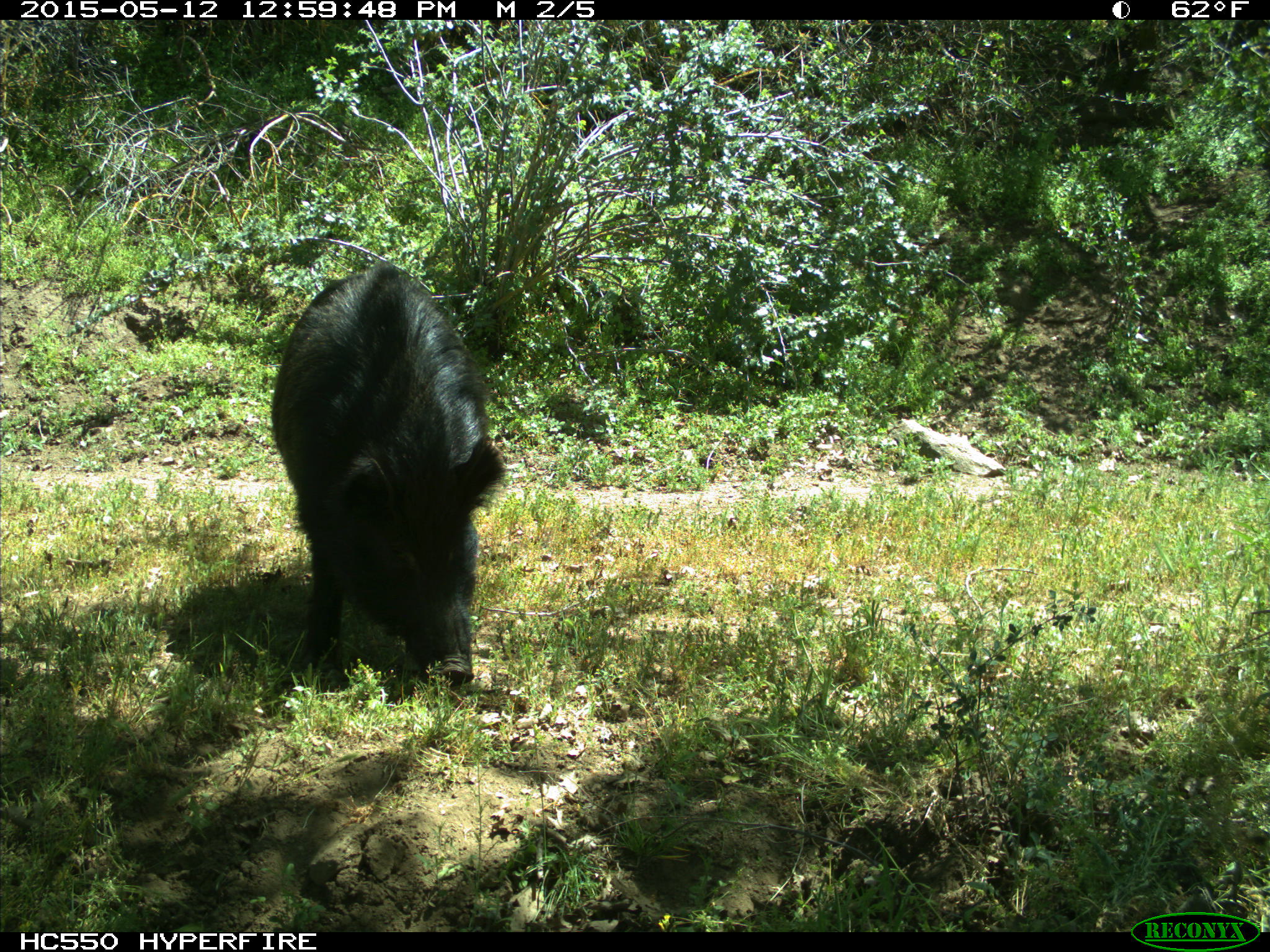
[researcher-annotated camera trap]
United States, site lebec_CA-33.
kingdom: Animalia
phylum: Chordata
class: Mammalia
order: Artiodactyla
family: Suidae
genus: Sus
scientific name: Sus scrofa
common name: wild boar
Sus scrofa (wild boar).